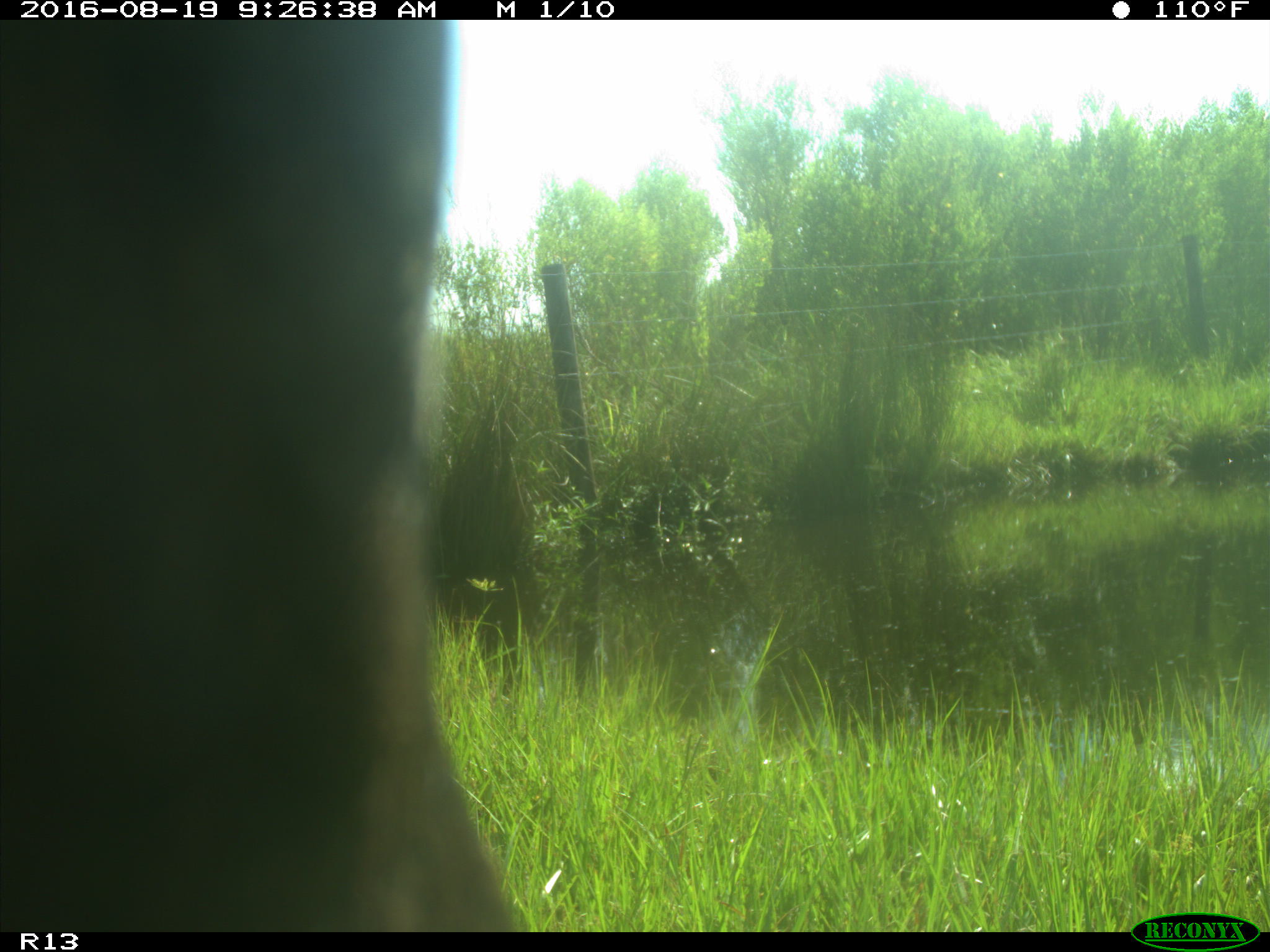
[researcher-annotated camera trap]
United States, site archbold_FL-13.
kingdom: Animalia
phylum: Chordata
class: Mammalia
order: Artiodactyla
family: Bovidae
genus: Bos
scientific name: Bos taurus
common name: domestic cow